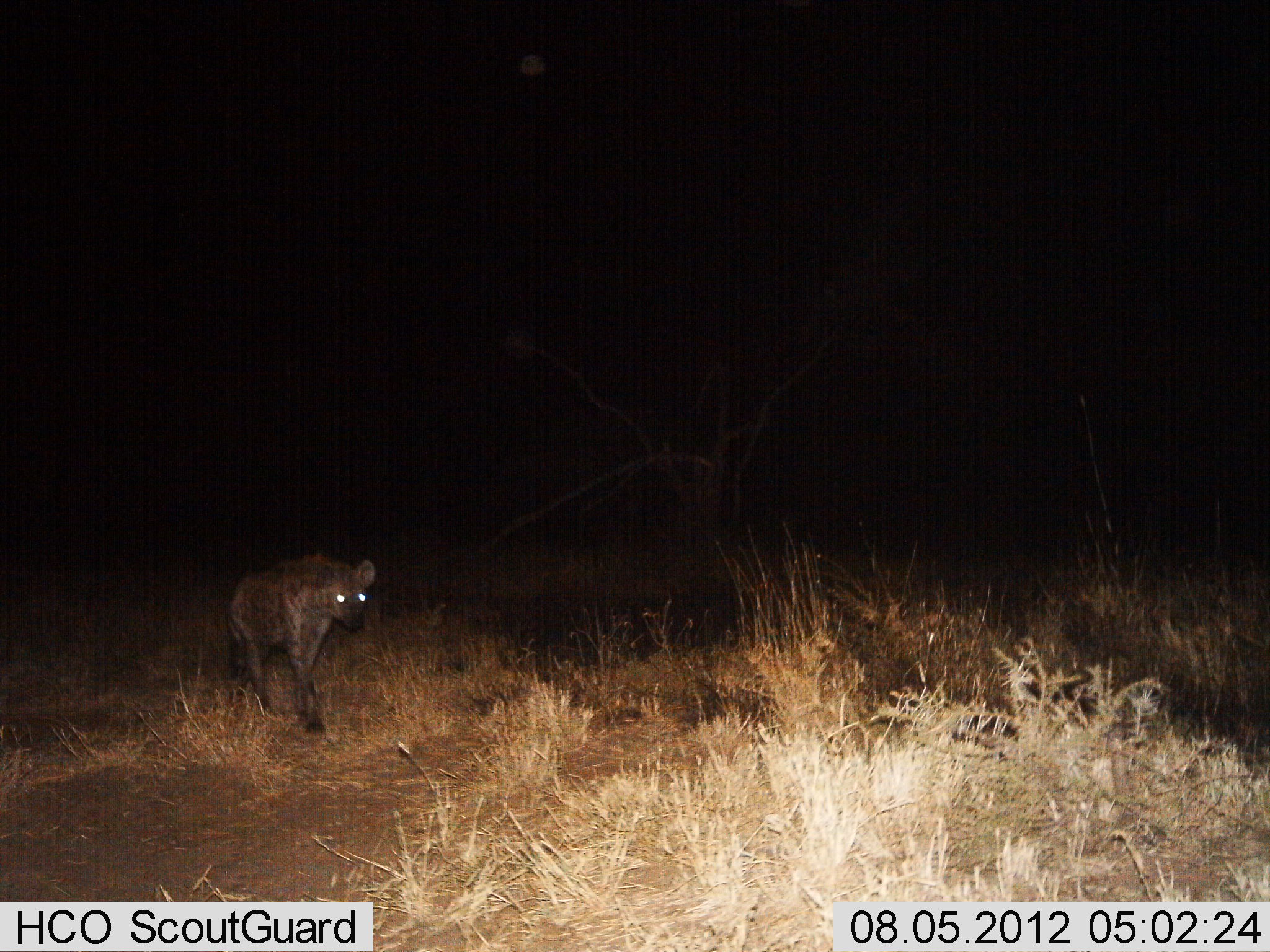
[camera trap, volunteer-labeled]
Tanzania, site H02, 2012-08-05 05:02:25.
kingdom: Animalia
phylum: Chordata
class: Mammalia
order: Carnivora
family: Hyaenidae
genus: Crocuta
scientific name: Crocuta crocuta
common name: spotted hyena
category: hyenaspotted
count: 1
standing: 30%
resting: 10%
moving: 70%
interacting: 0%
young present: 0%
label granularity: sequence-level